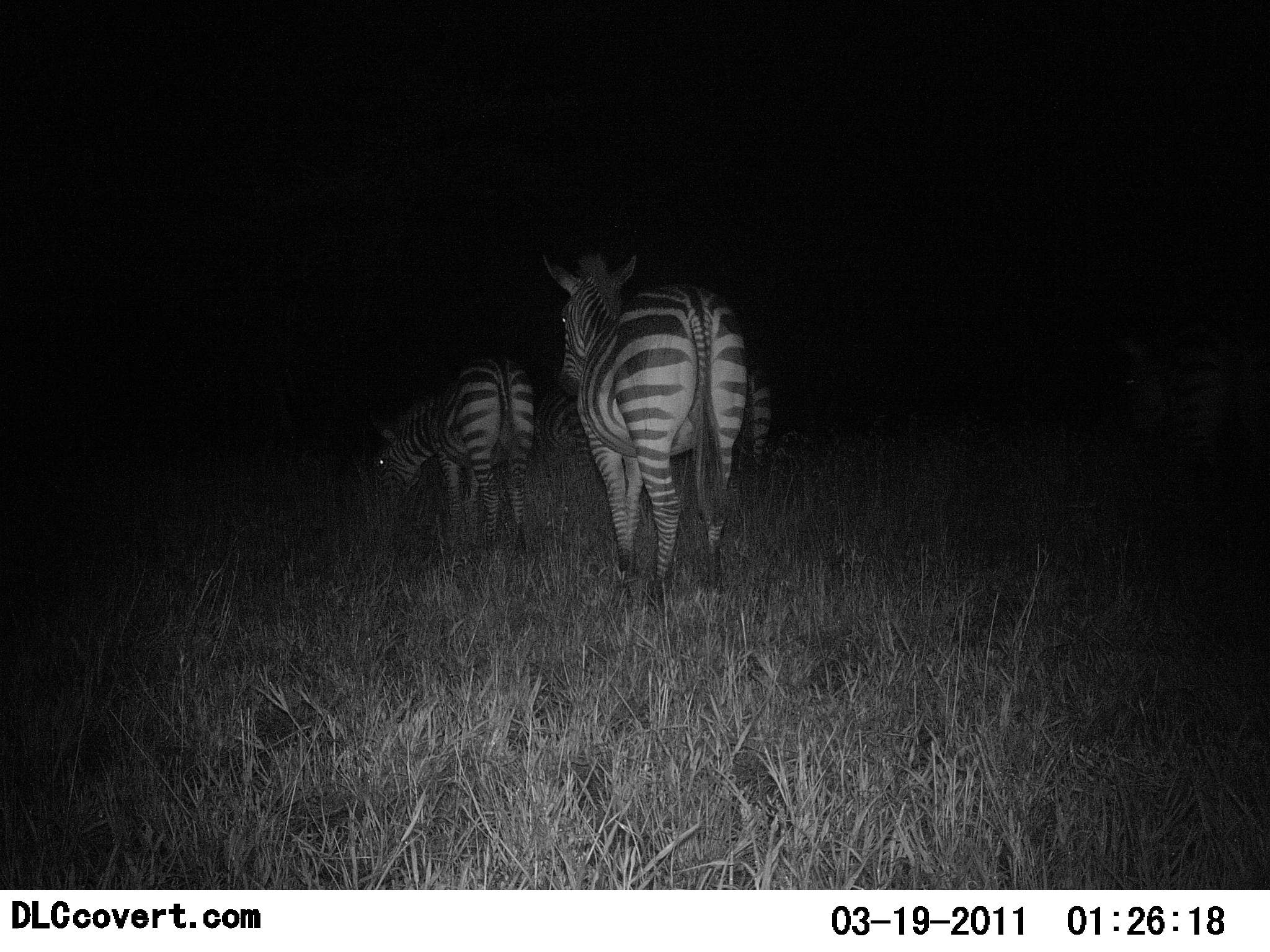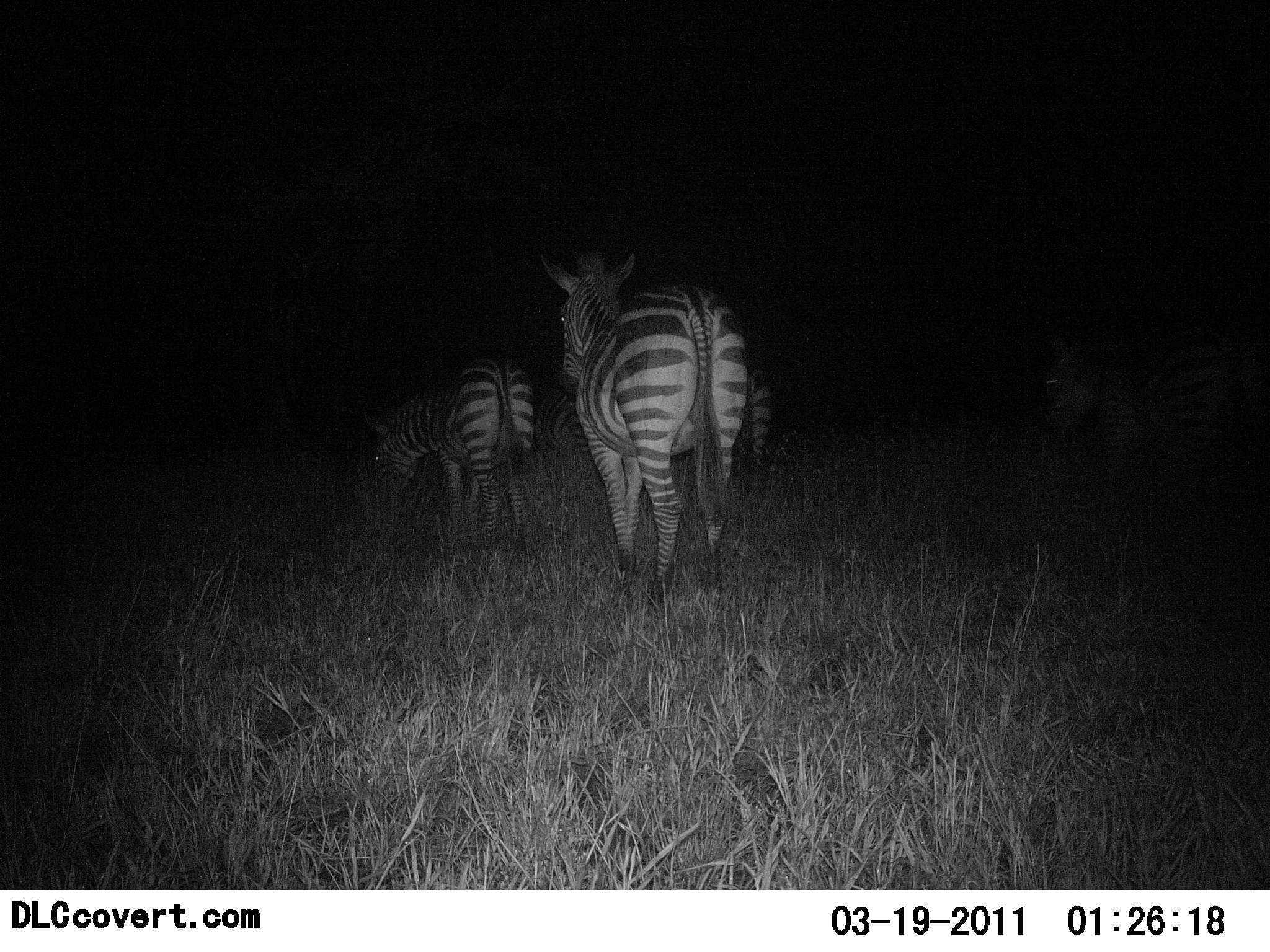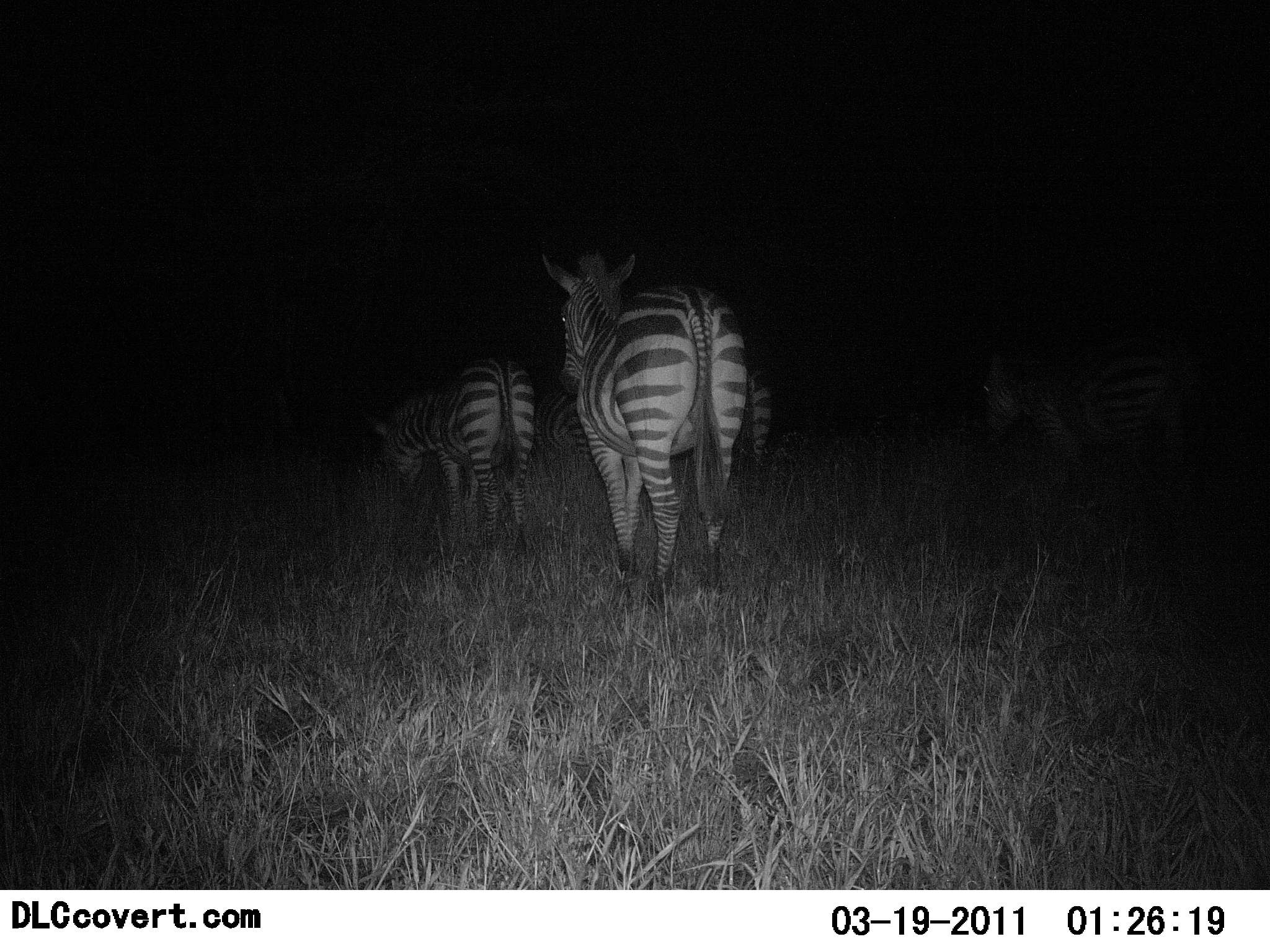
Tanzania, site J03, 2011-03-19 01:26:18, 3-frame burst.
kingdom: Animalia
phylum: Chordata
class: Mammalia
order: Perissodactyla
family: Equidae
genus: Equus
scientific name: Equus quagga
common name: plains zebra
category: zebra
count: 3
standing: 75%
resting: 0%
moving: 33%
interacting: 0%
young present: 0%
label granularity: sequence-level